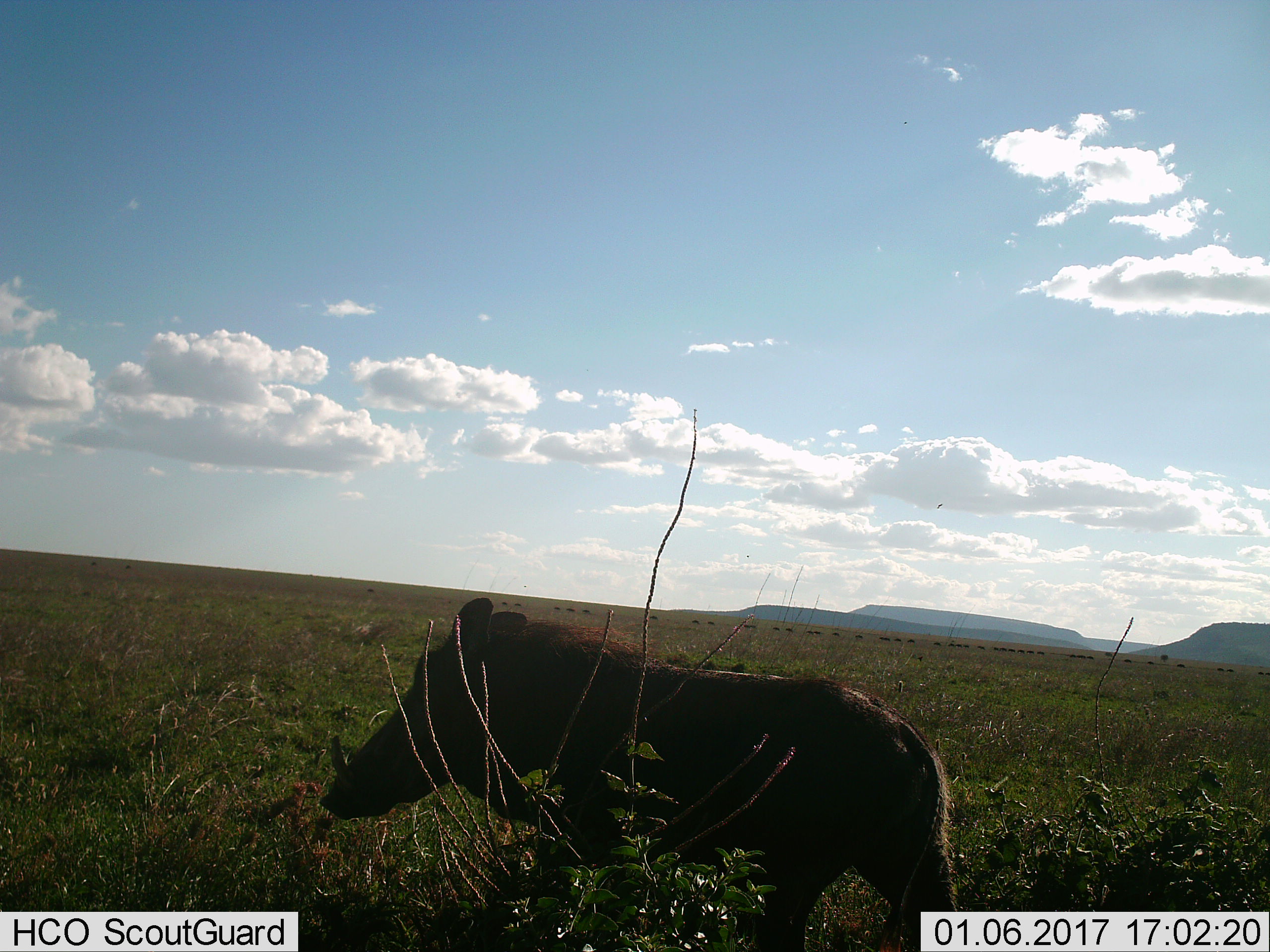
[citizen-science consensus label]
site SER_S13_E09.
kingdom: Animalia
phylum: Chordata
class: Mammalia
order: Artiodactyla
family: Suidae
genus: Phacochoerus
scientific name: Phacochoerus africanus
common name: warthog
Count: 1.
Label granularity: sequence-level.